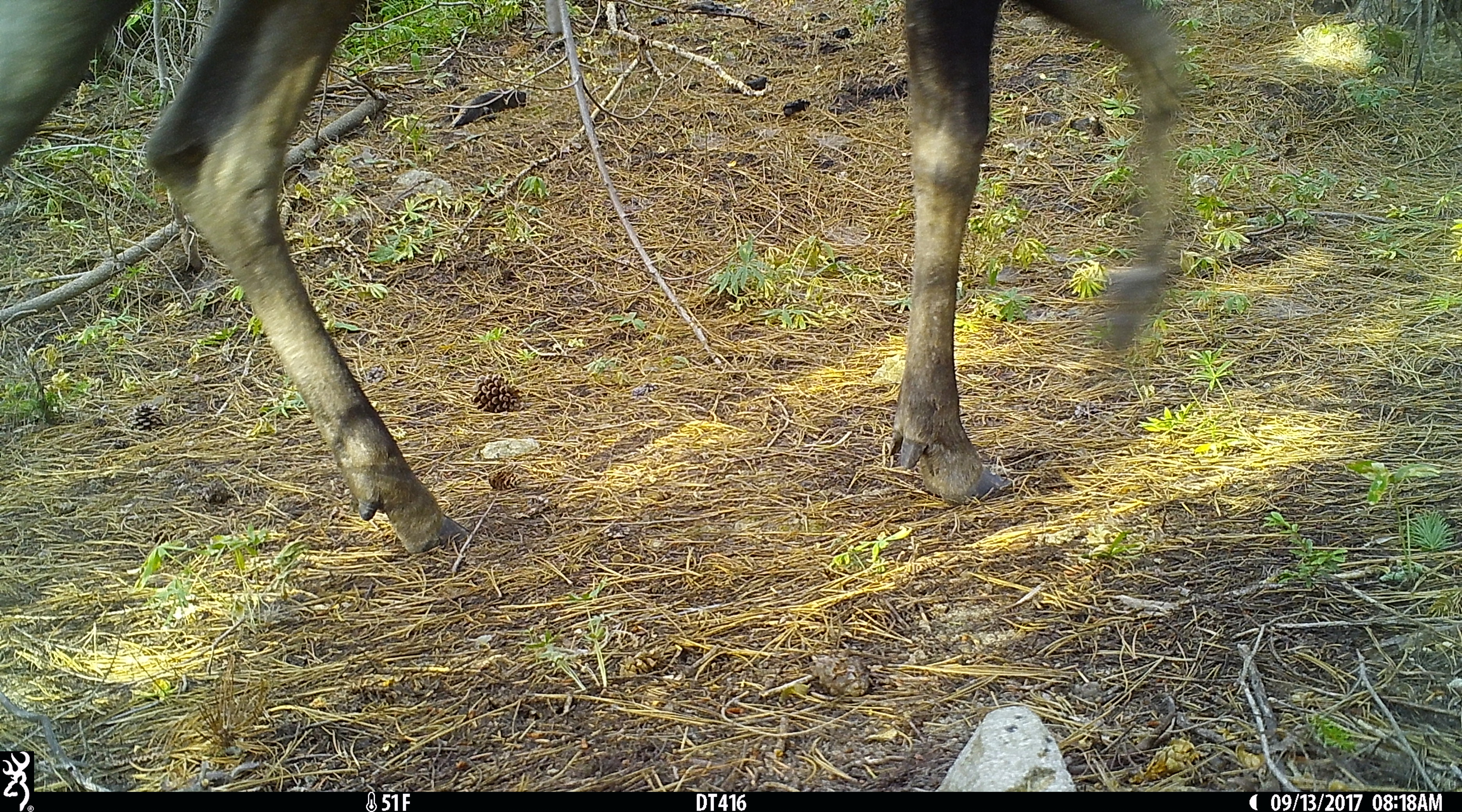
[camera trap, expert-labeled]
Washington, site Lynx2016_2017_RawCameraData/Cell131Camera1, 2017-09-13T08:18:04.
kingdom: Animalia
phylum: Chordata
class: Mammalia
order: Artiodactyla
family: Cervidae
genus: Alces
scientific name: Alces alces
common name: moose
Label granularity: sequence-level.